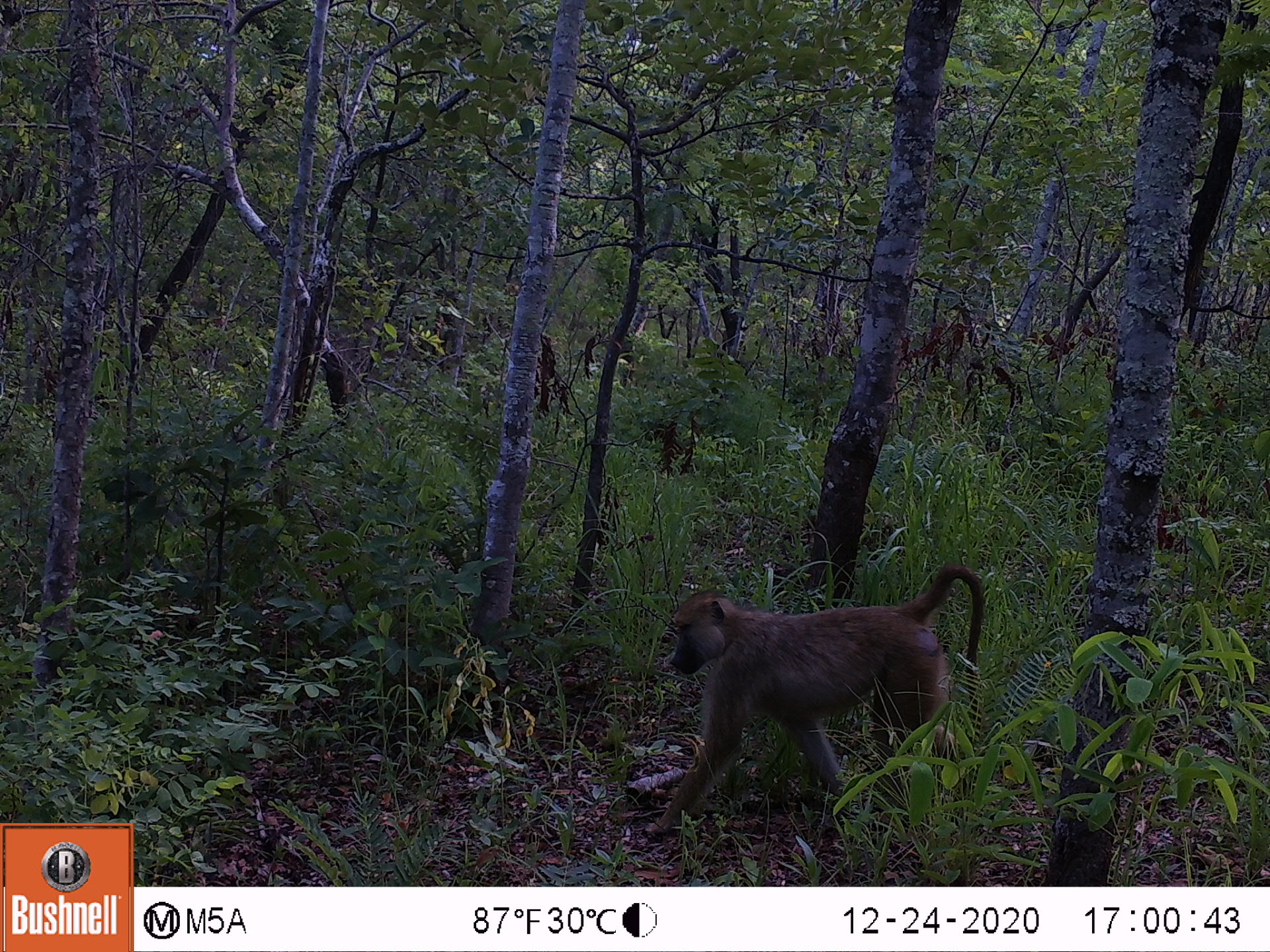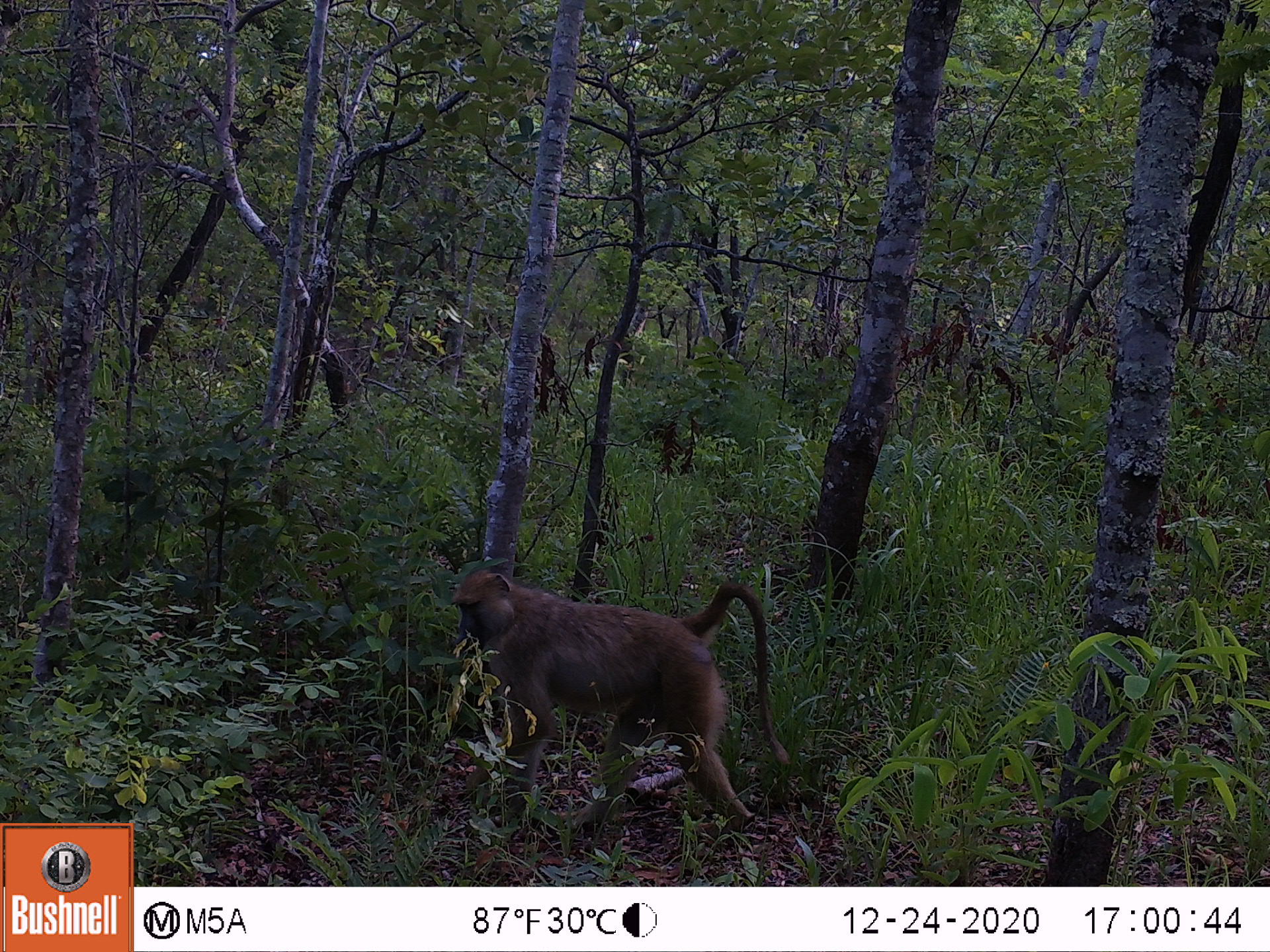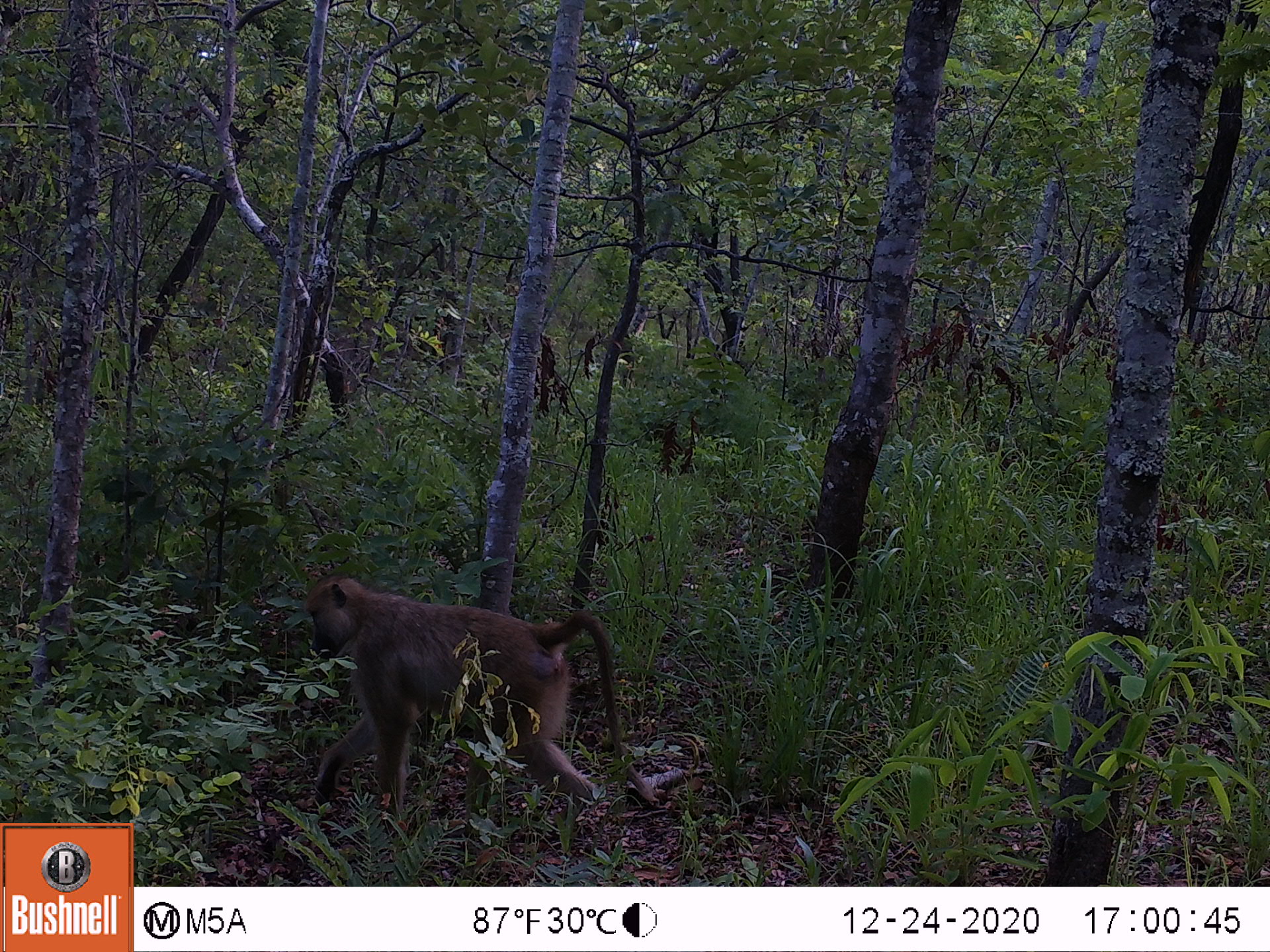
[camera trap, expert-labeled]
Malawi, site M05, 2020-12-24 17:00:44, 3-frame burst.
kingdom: Animalia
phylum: Chordata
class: Mammalia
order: Primates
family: Cercopithecidae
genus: Papio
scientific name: Papio cynocephalus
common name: yellow baboon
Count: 1.